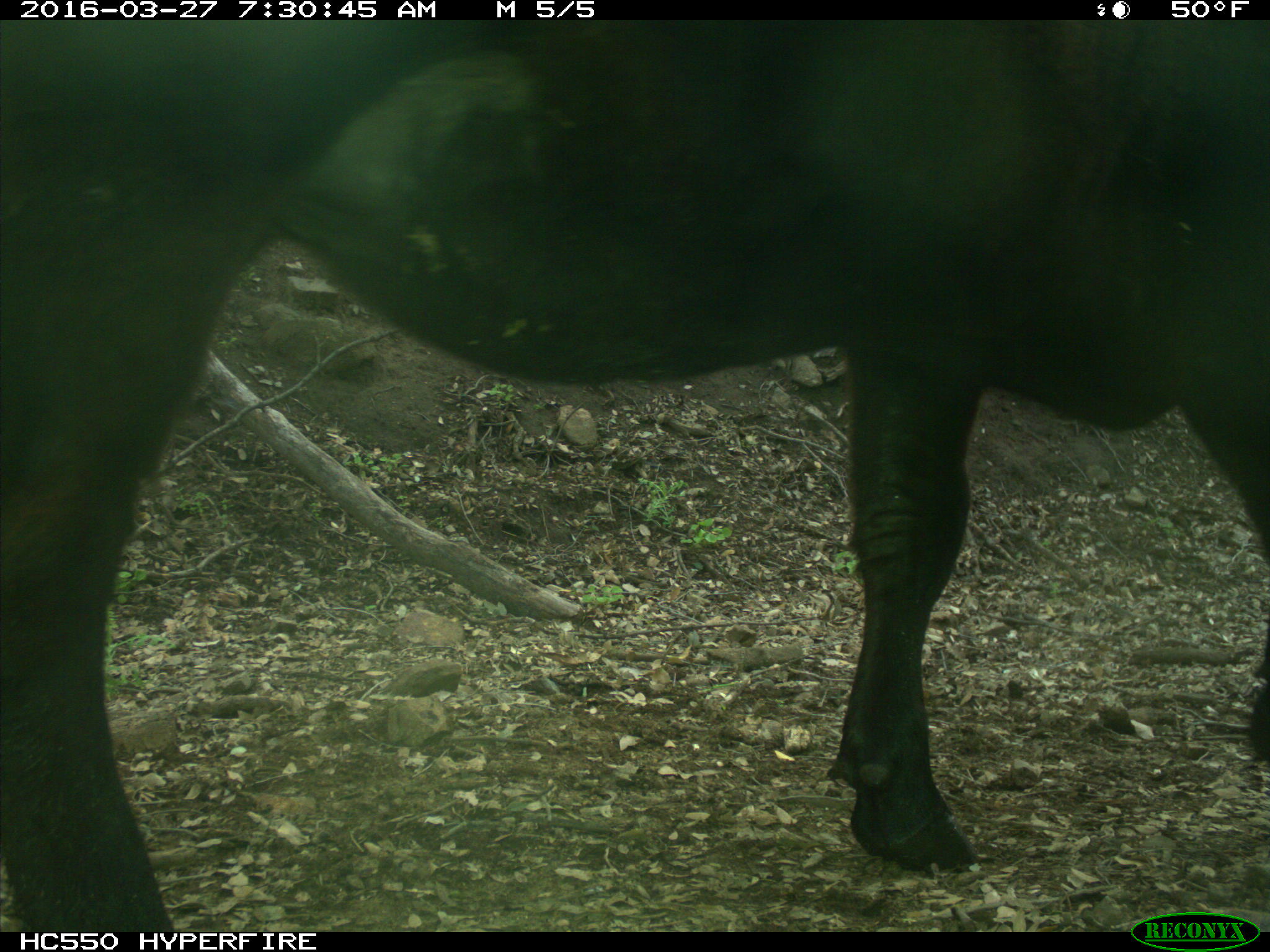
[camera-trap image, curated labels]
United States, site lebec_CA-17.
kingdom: Animalia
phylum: Chordata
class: Mammalia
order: Artiodactyla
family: Bovidae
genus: Bos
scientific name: Bos taurus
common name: domestic cow